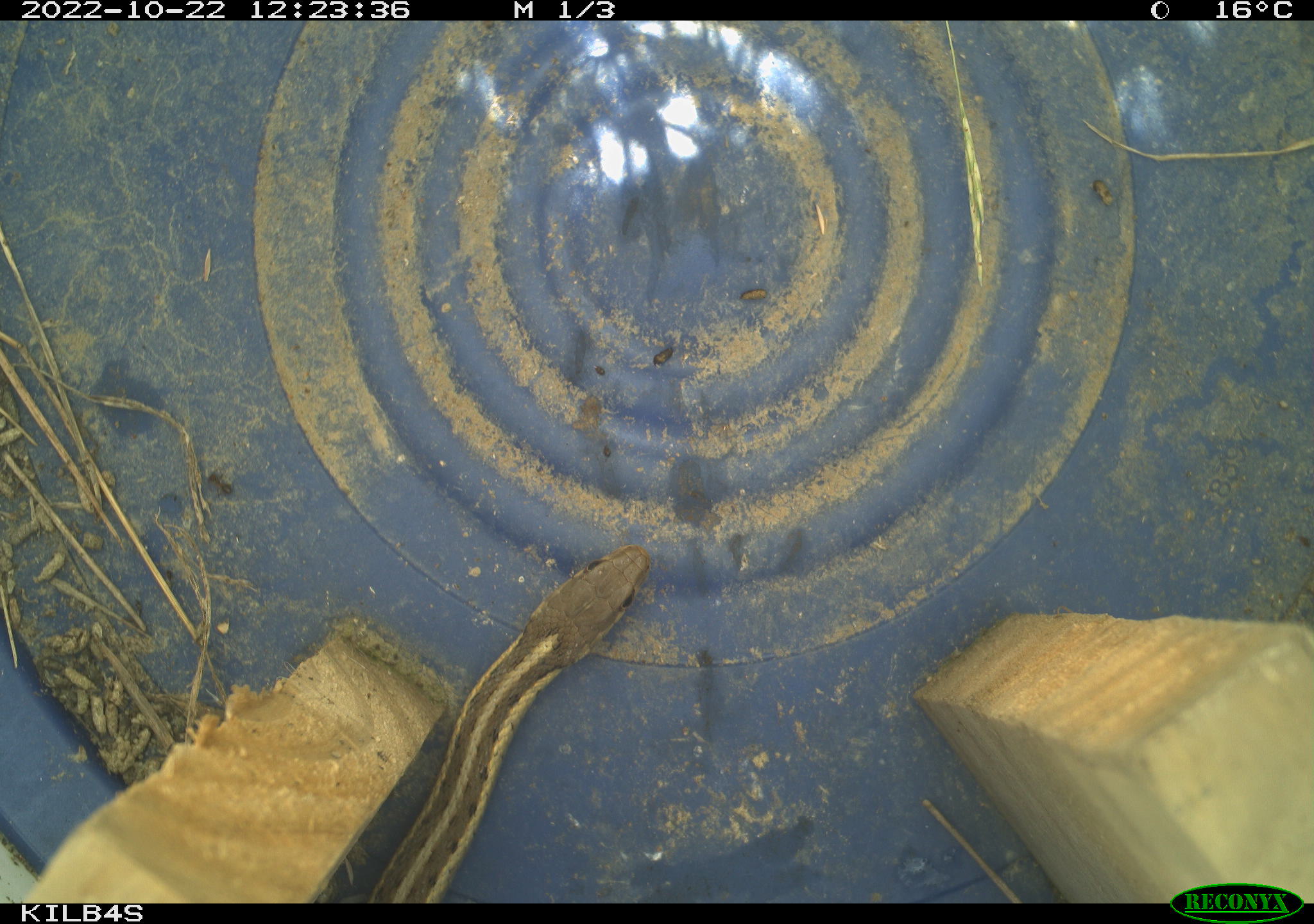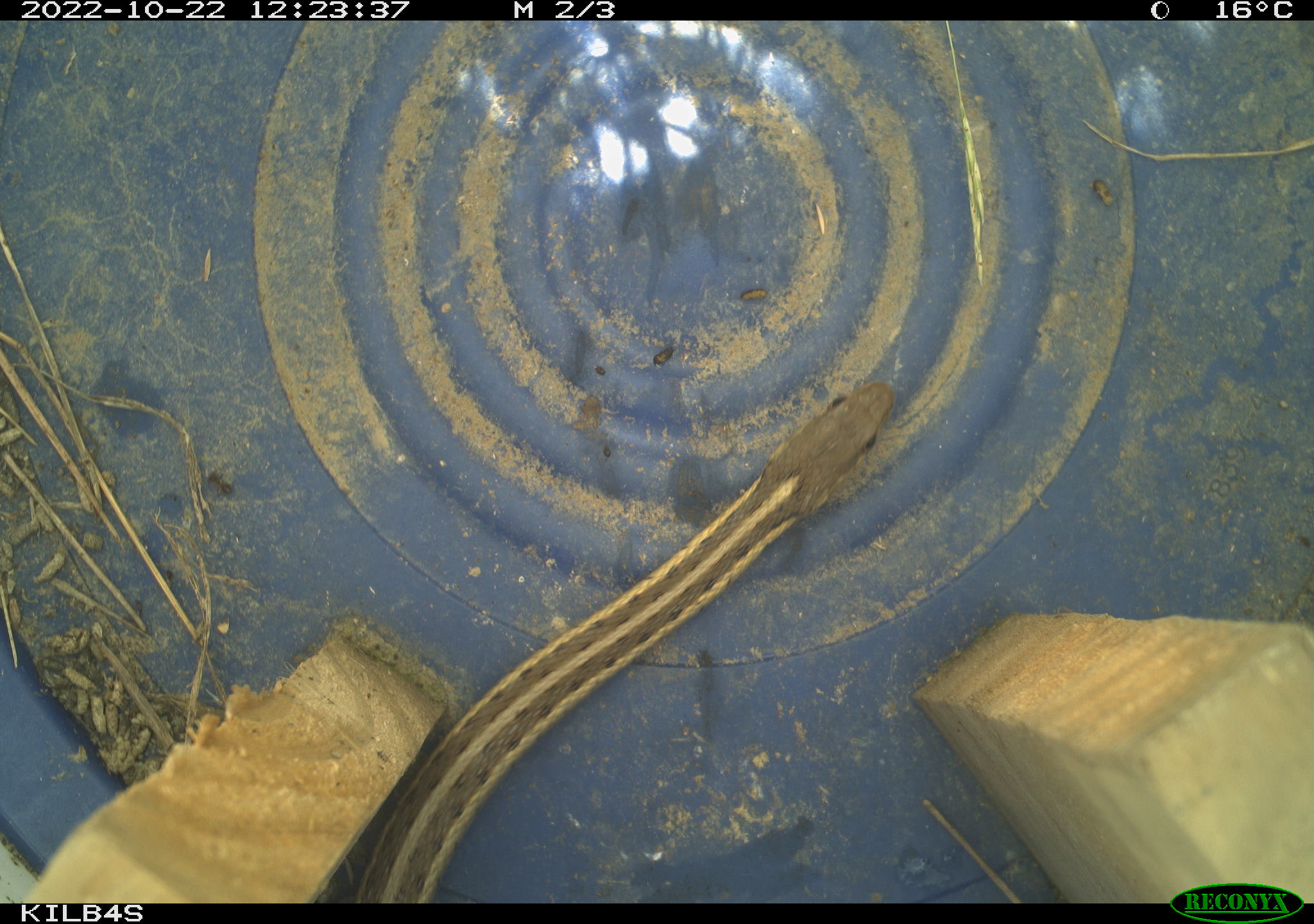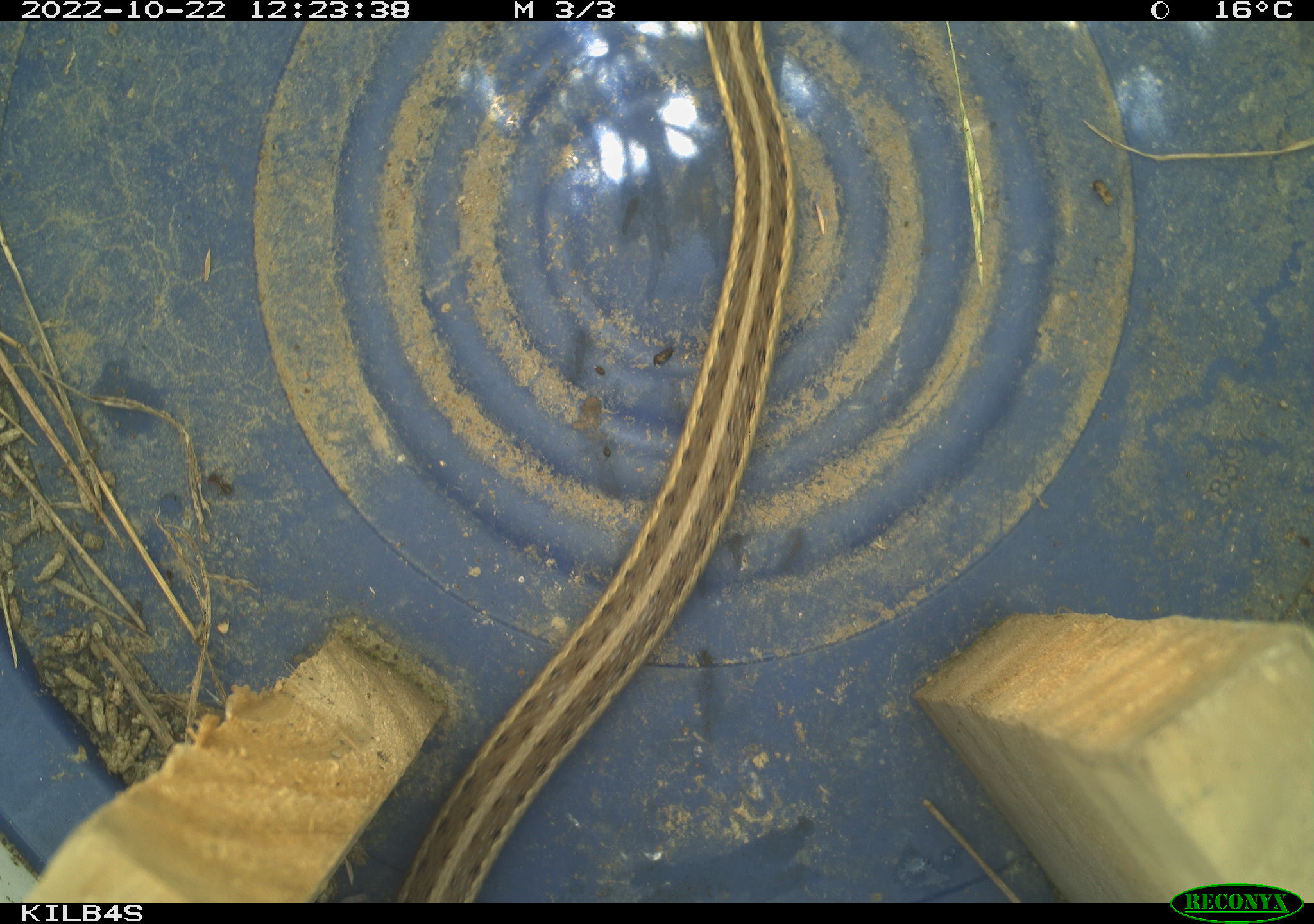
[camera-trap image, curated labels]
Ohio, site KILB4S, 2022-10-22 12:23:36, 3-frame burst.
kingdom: Animalia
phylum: Chordata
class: Reptilia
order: Squamata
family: Colubridae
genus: Thamnophis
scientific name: Thamnophis sirtalis sirtalis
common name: eastern gartersnake